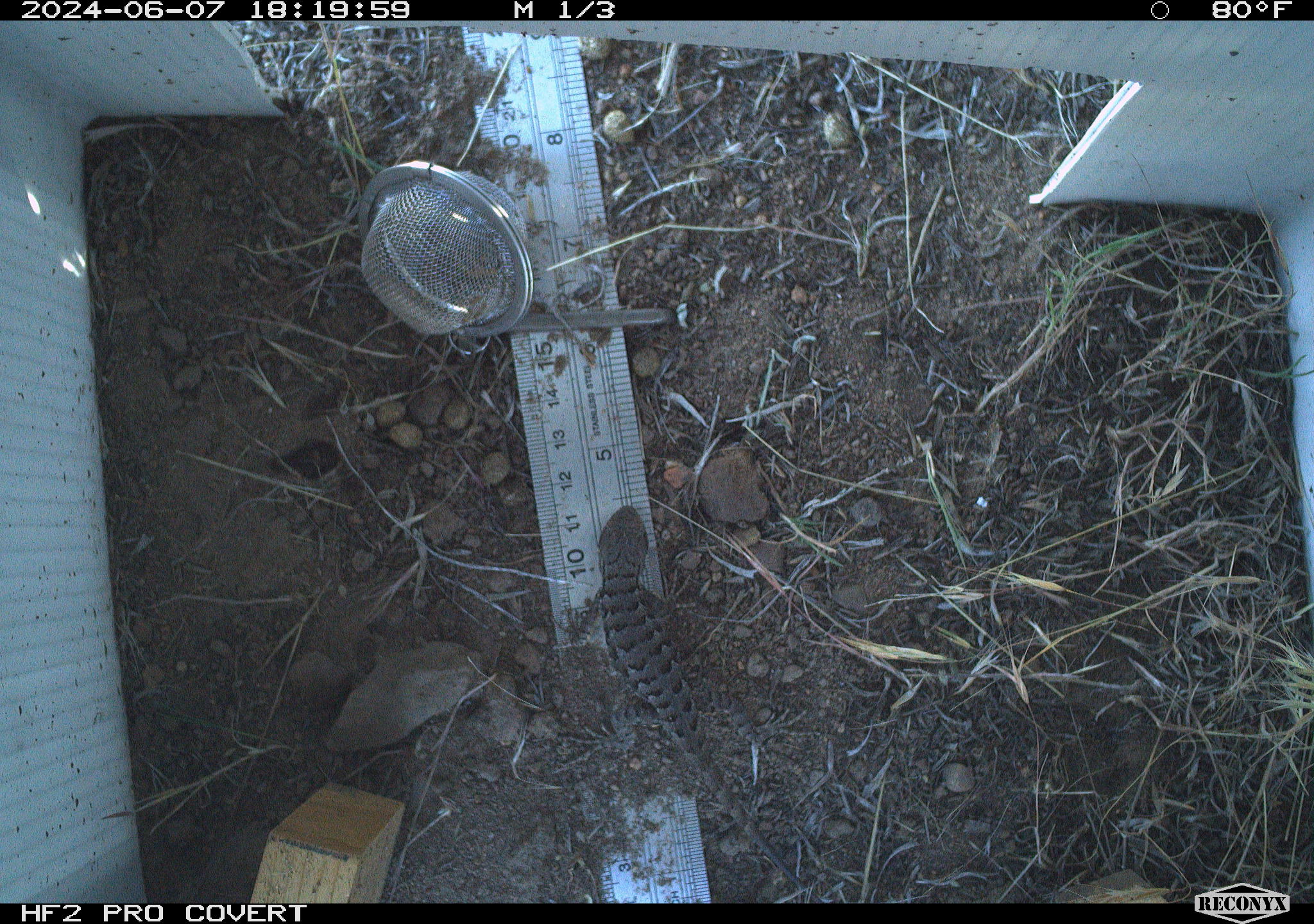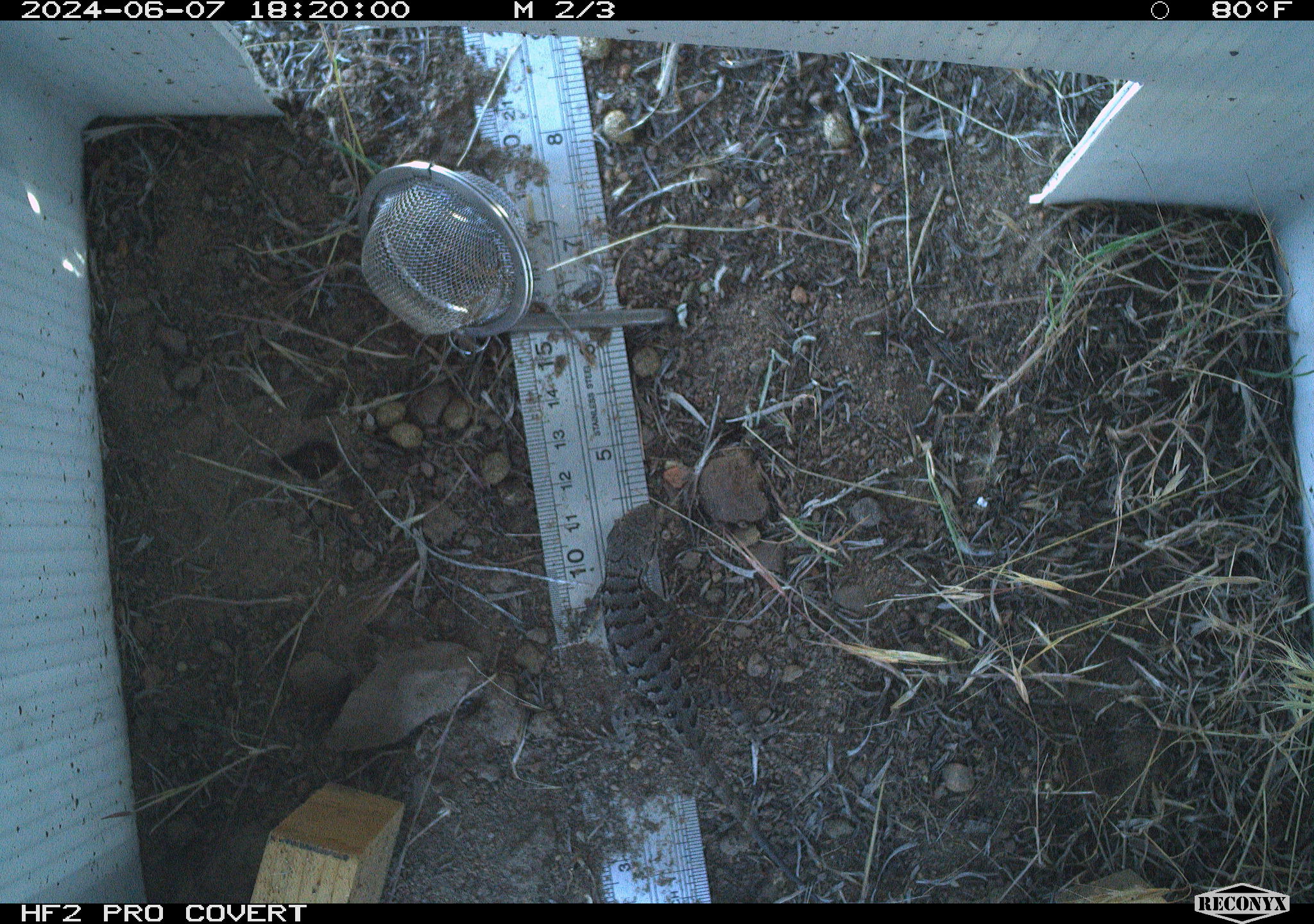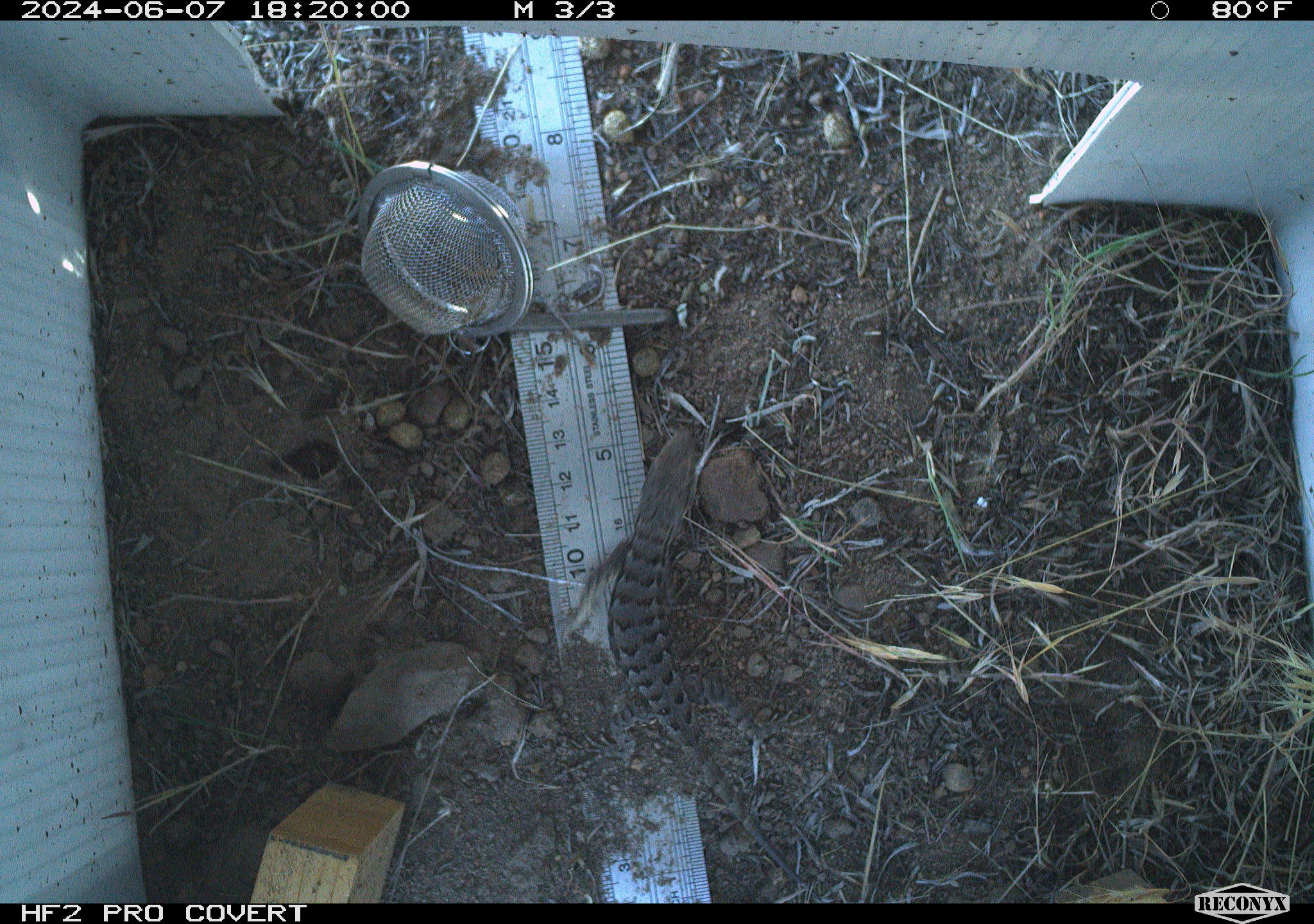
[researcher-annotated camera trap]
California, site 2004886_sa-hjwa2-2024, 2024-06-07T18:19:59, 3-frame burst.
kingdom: Animalia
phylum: Chordata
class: Reptilia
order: Squamata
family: Phrynosomatidae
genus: Sceloporus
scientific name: Sceloporus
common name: spiny lizards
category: sceloporus species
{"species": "sceloporus species (spiny lizards) (Sceloporus)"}